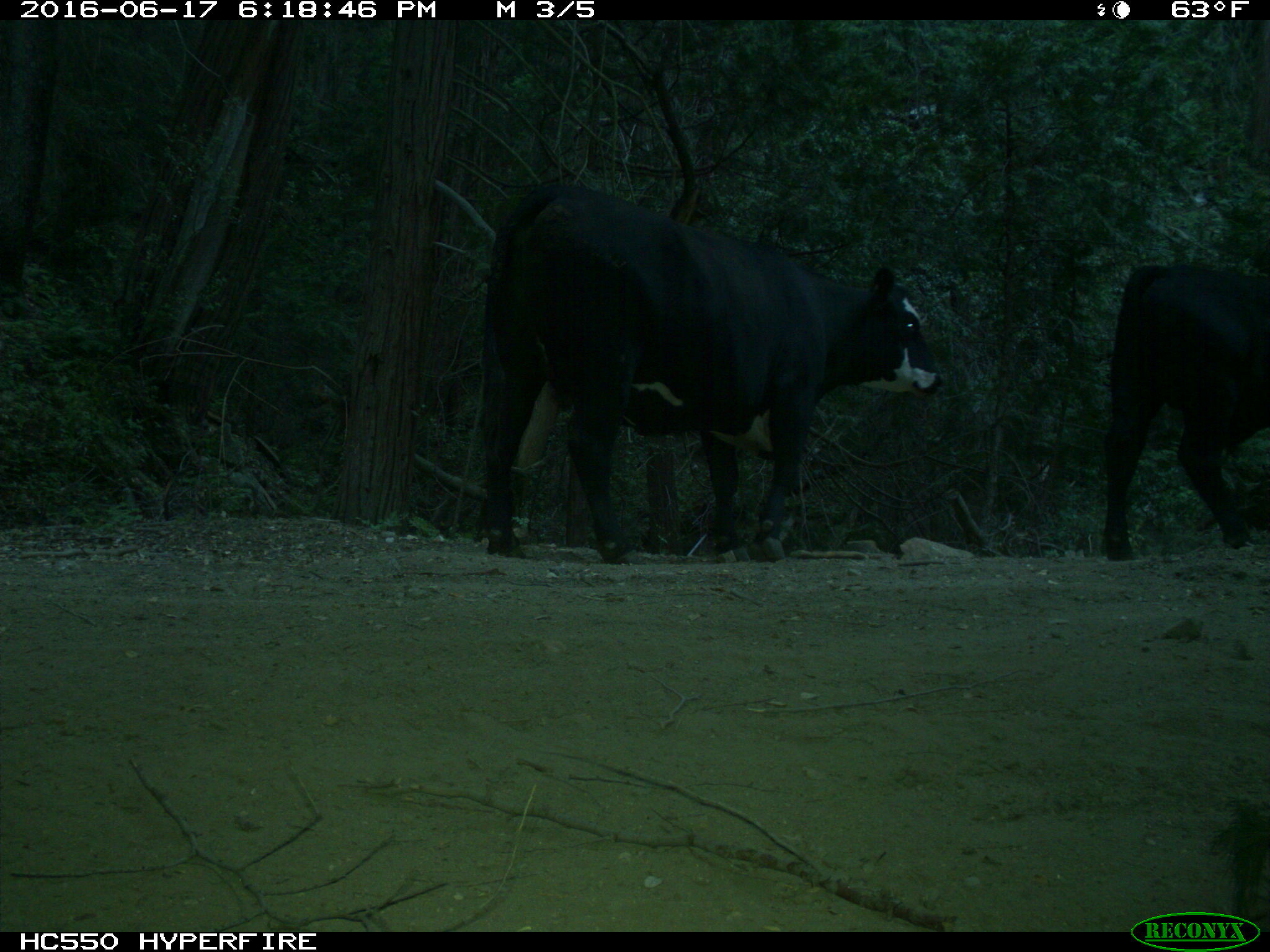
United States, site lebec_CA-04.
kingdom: Animalia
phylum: Chordata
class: Mammalia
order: Artiodactyla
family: Bovidae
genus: Bos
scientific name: Bos taurus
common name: domestic cow